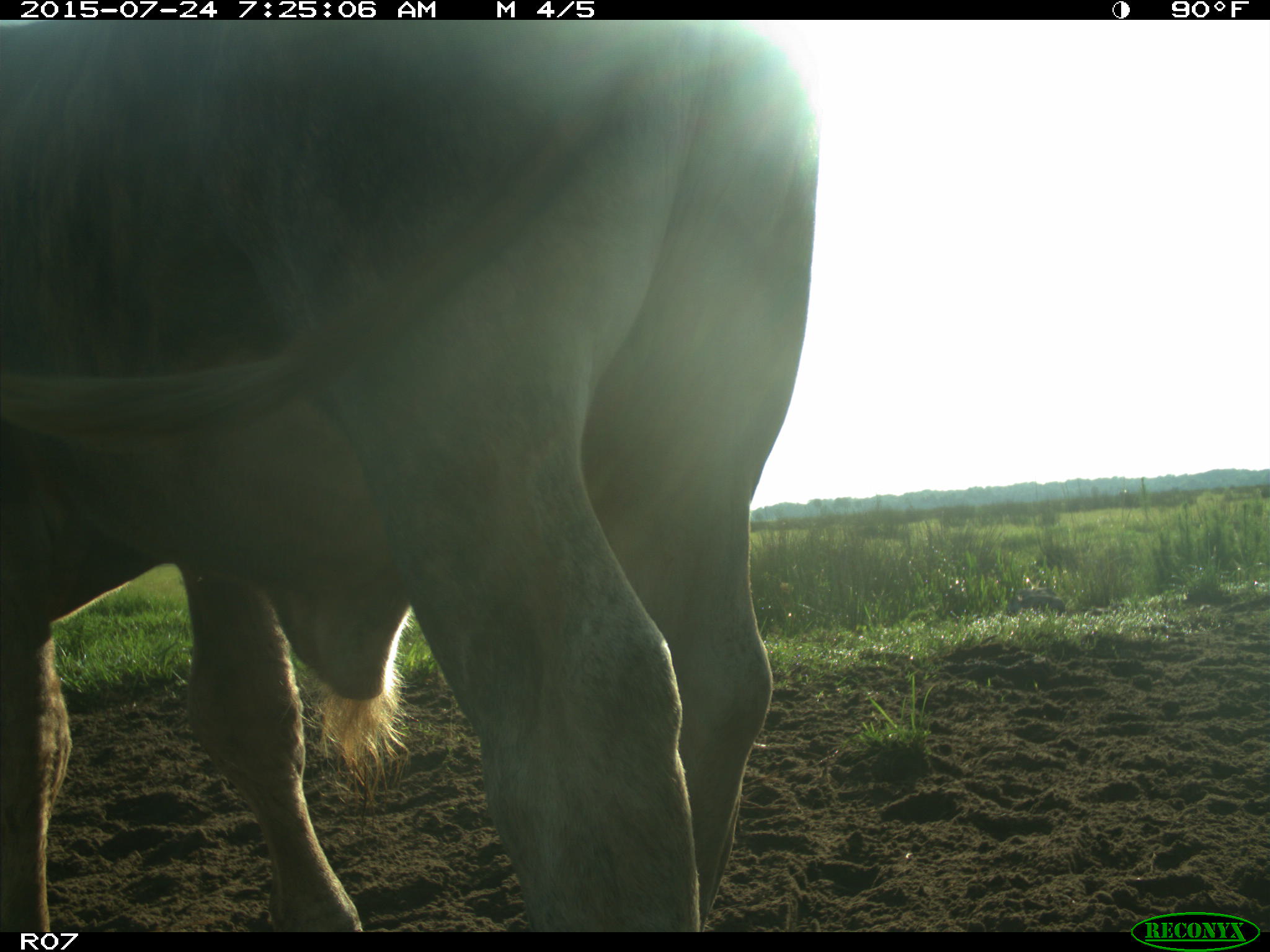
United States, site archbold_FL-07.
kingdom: Animalia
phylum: Chordata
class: Mammalia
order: Artiodactyla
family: Bovidae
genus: Bos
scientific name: Bos taurus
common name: domestic cow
Bos taurus (domestic cow).